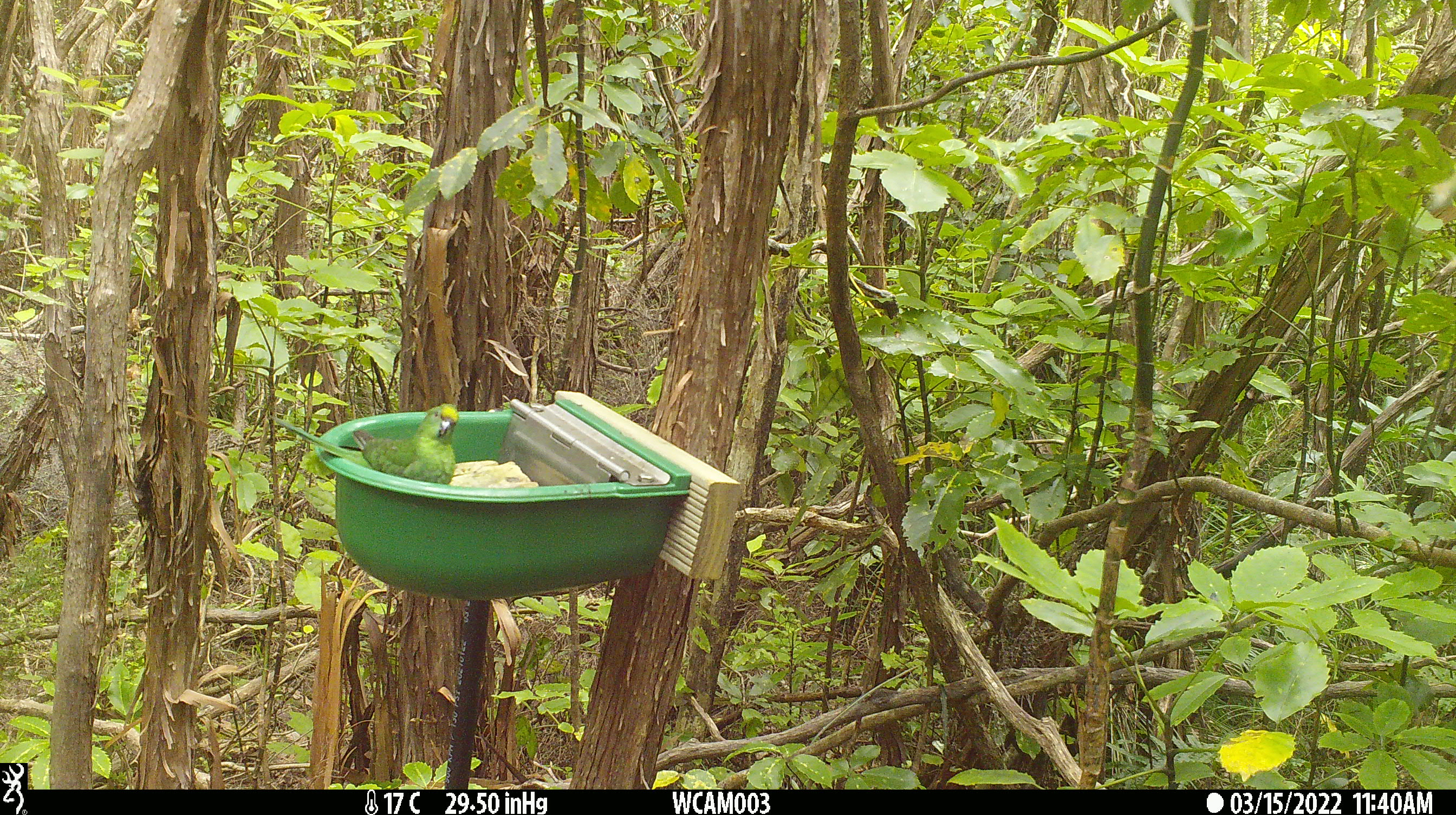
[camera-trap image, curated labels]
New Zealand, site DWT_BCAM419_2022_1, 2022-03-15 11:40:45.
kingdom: Animalia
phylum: Chordata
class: Aves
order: Psittaciformes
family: Psittaculidae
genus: Cyanoramphus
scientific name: Cyanoramphus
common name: parakeet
Parakeet (Cyanoramphus).